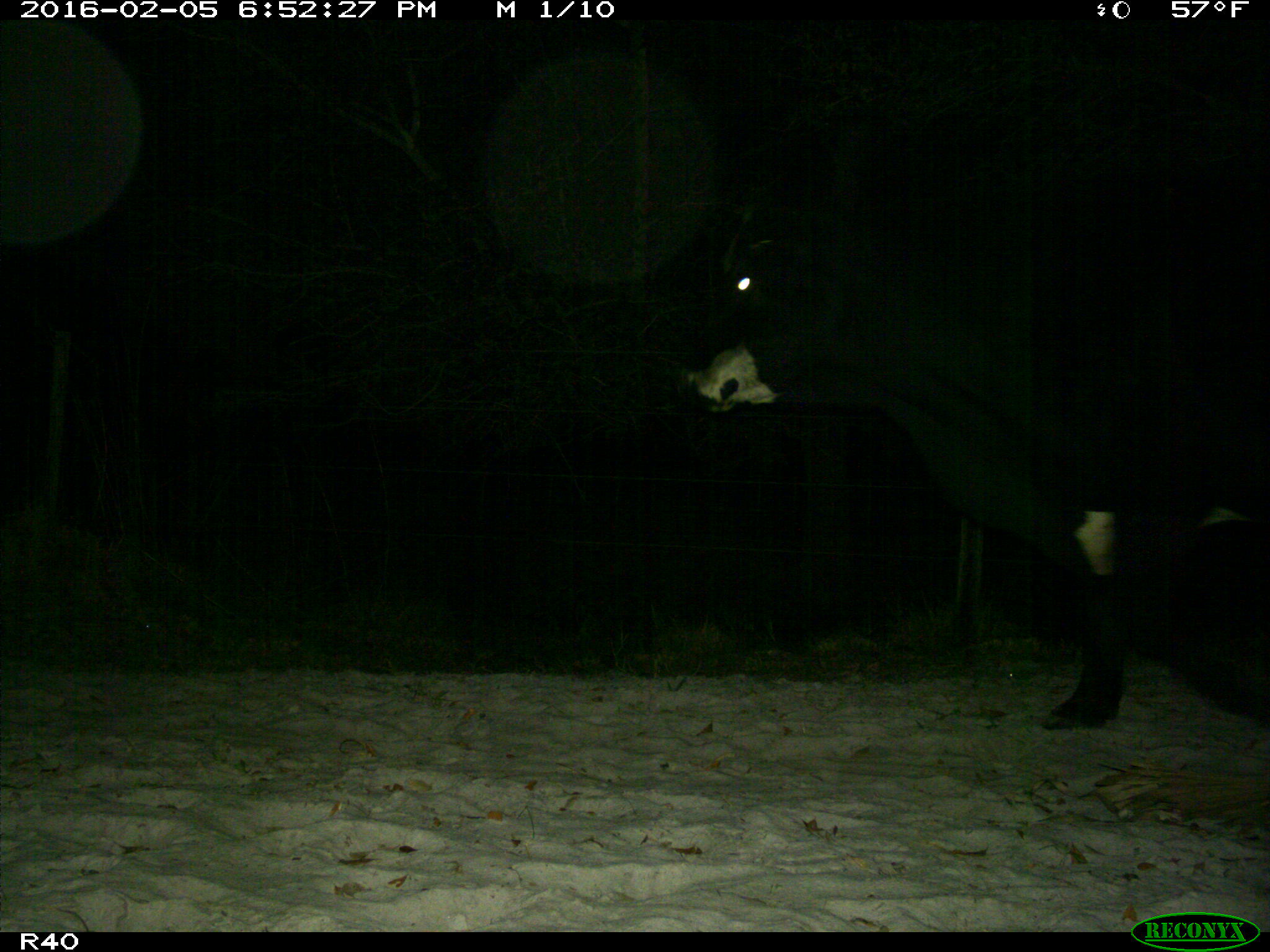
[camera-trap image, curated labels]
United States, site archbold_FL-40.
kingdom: Animalia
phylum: Chordata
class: Mammalia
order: Artiodactyla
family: Bovidae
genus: Bos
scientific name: Bos taurus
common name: domestic cow